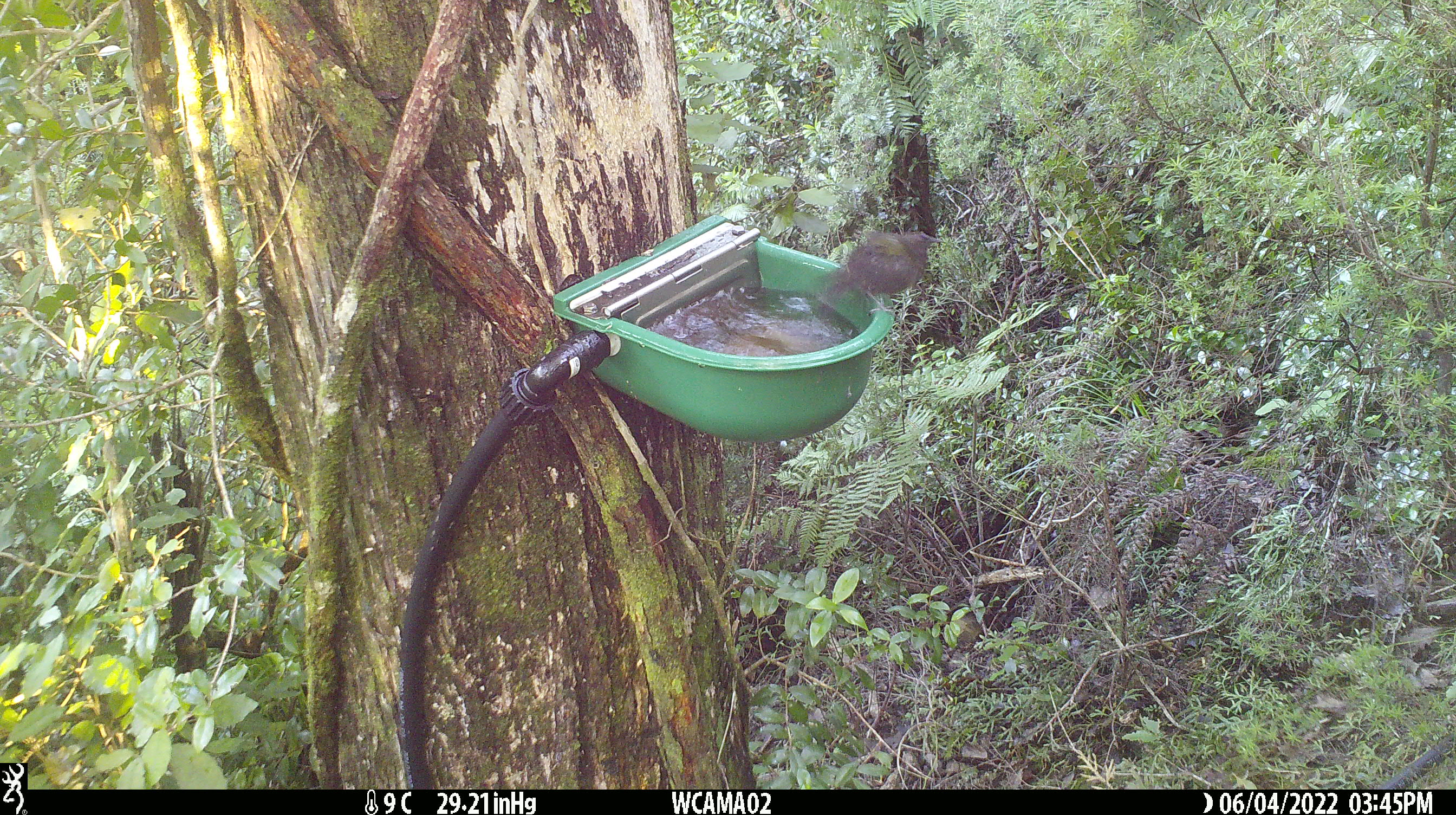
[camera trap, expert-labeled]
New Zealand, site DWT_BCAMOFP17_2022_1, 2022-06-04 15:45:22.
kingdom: Animalia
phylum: Chordata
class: Aves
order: Passeriformes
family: Meliphagidae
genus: Anthornis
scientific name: Anthornis melanura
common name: new zealand bellbird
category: bellbird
Bellbird (new zealand bellbird) (Anthornis melanura).